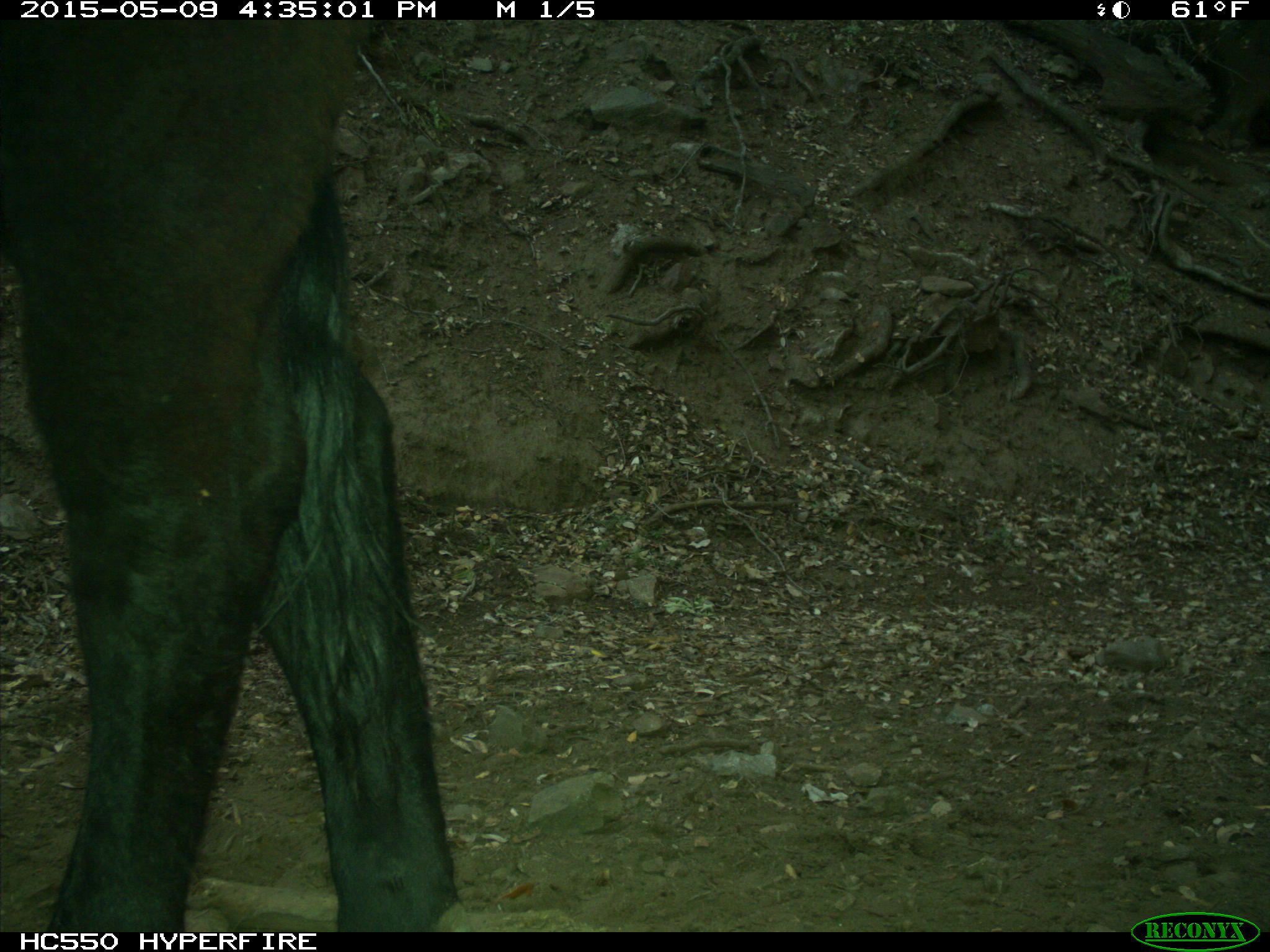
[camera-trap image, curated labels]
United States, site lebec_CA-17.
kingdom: Animalia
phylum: Chordata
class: Mammalia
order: Artiodactyla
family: Bovidae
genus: Bos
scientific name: Bos taurus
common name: domestic cow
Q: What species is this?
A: Bos taurus (domestic cow).